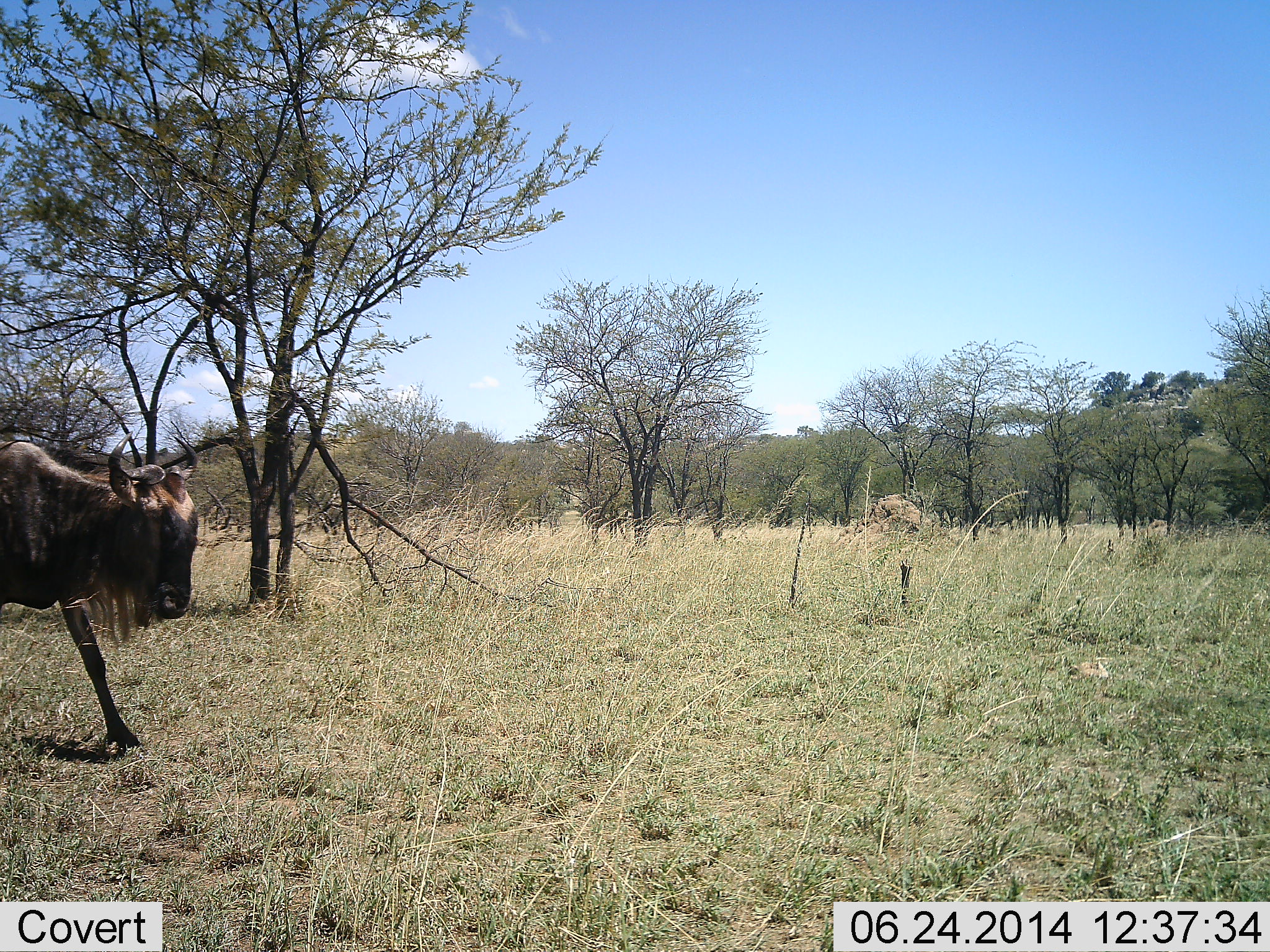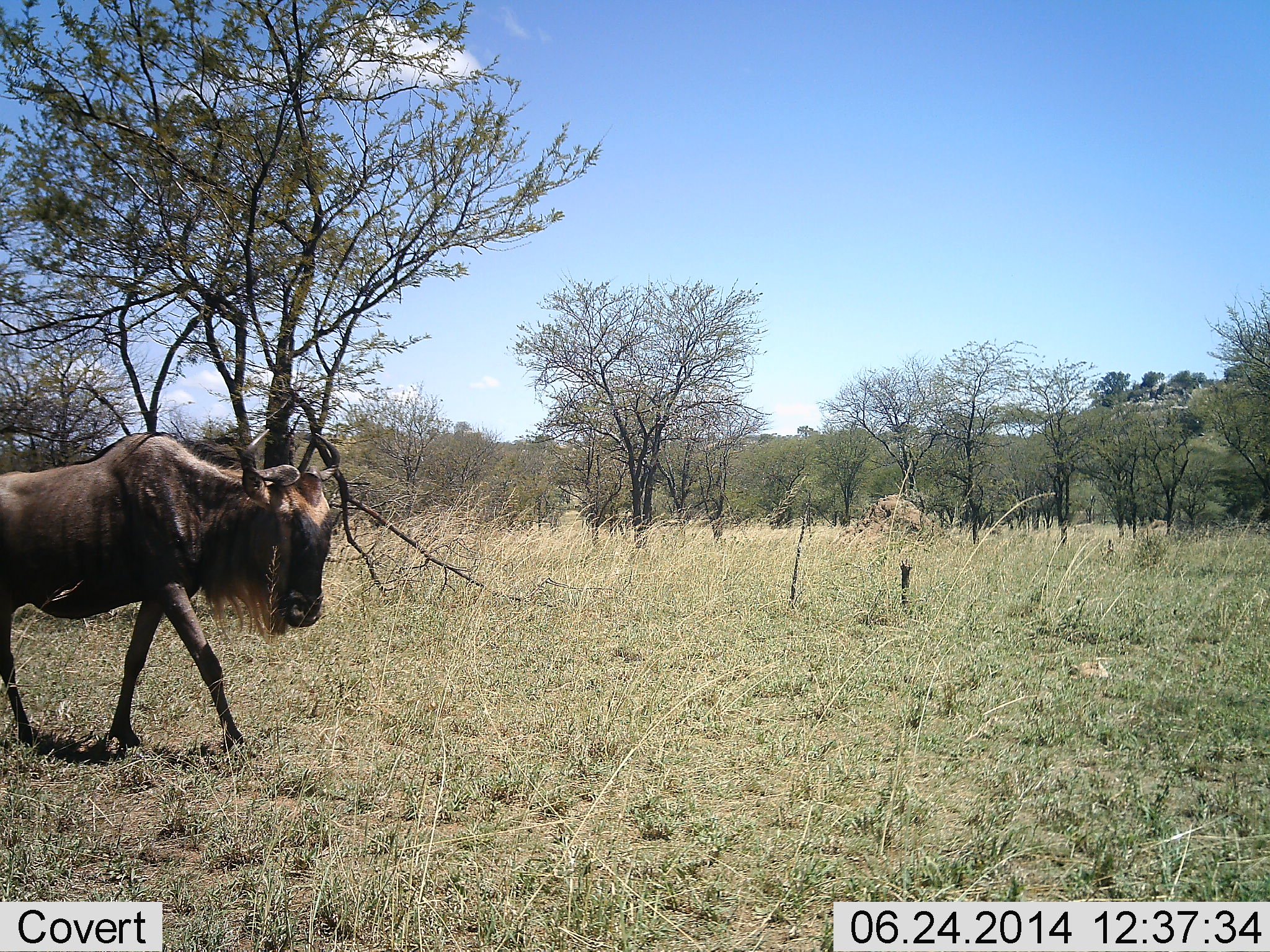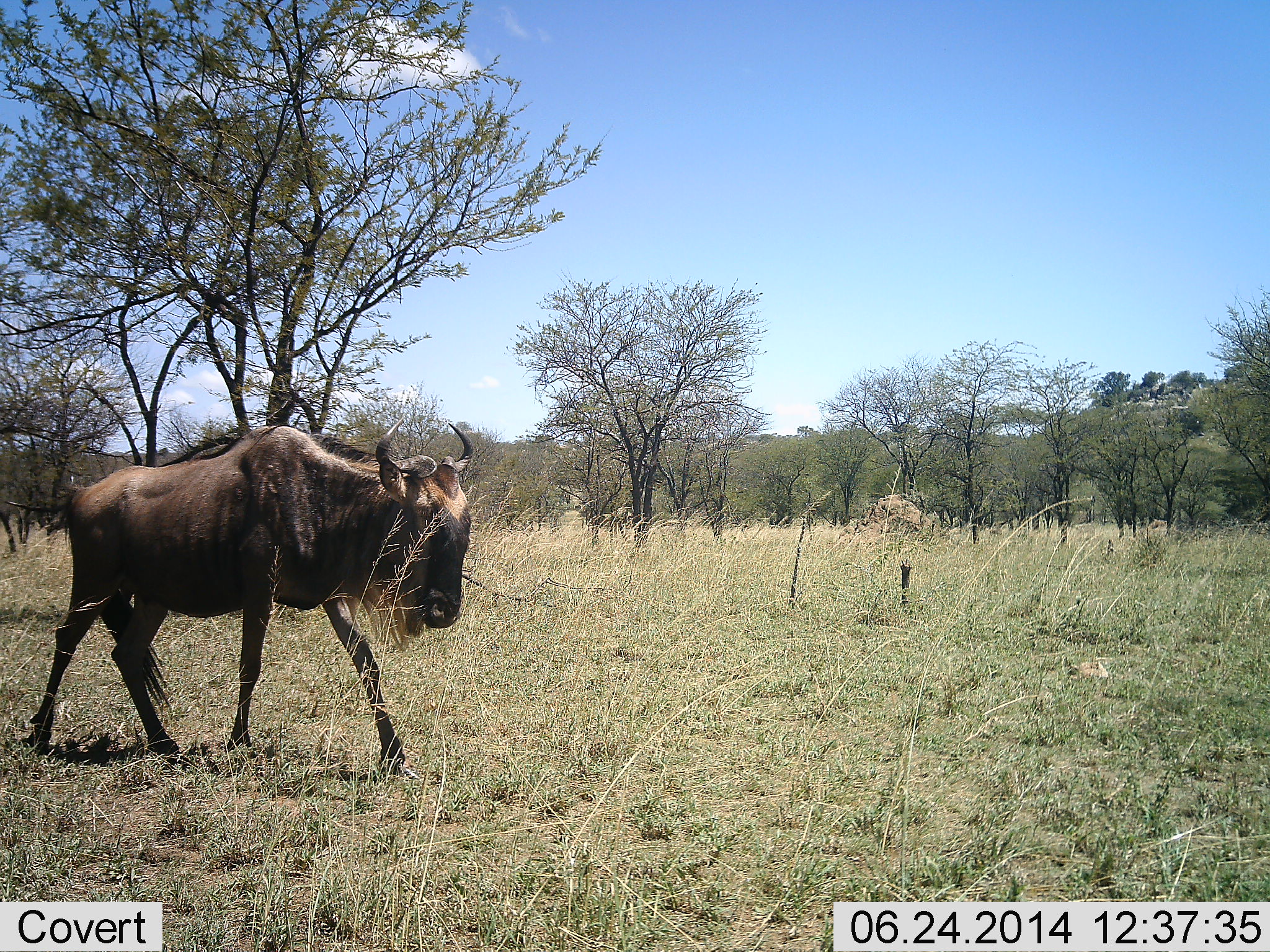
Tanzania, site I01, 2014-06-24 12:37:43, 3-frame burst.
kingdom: Animalia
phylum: Chordata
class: Mammalia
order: Artiodactyla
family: Bovidae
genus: Connochaetes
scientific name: Connochaetes taurinus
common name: blue wildebeest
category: wildebeest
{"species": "wildebeest (blue wildebeest) (Connochaetes taurinus)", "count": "1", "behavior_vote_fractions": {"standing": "0%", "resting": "0%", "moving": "100%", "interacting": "0%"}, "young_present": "0%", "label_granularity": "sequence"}